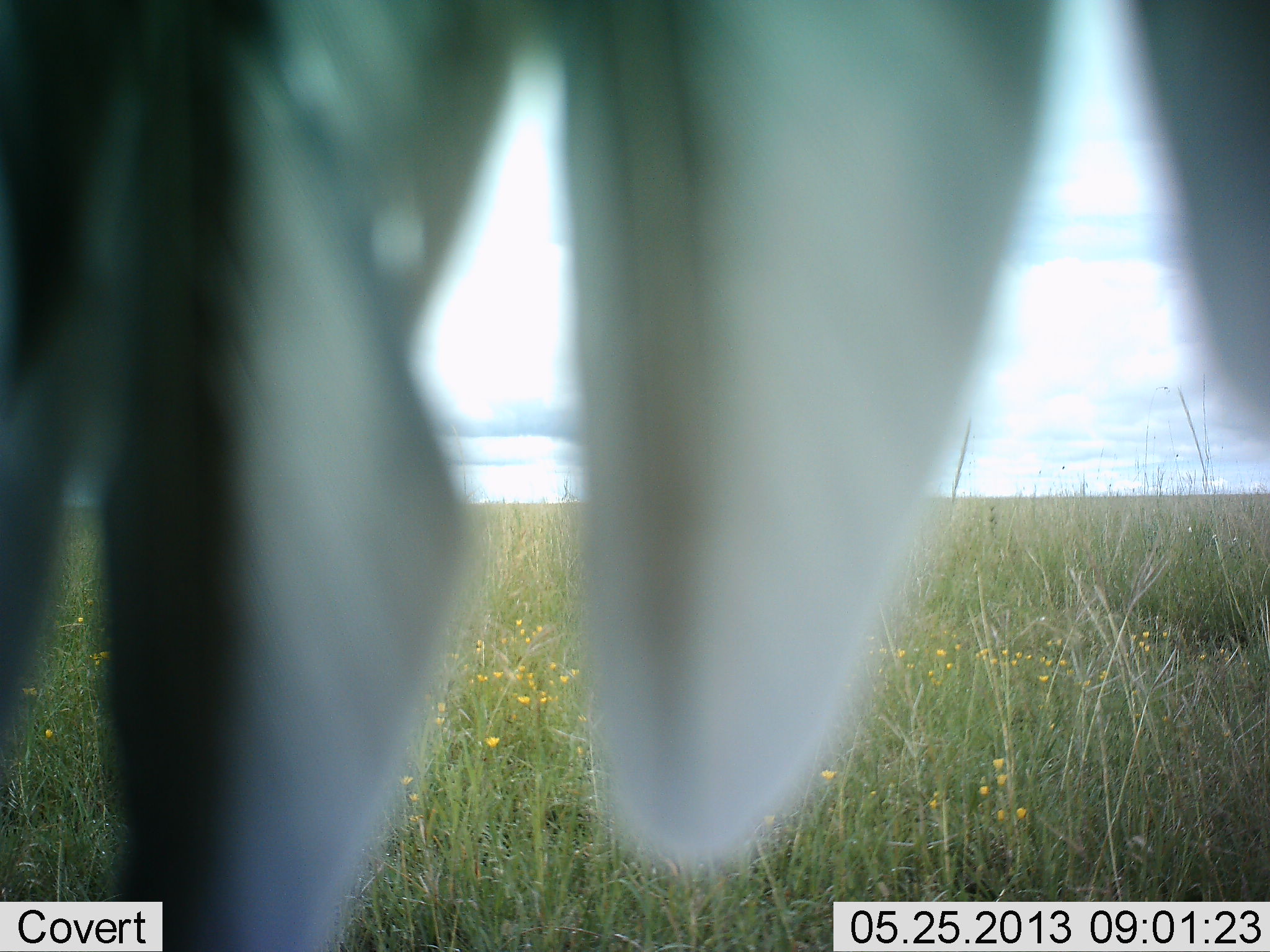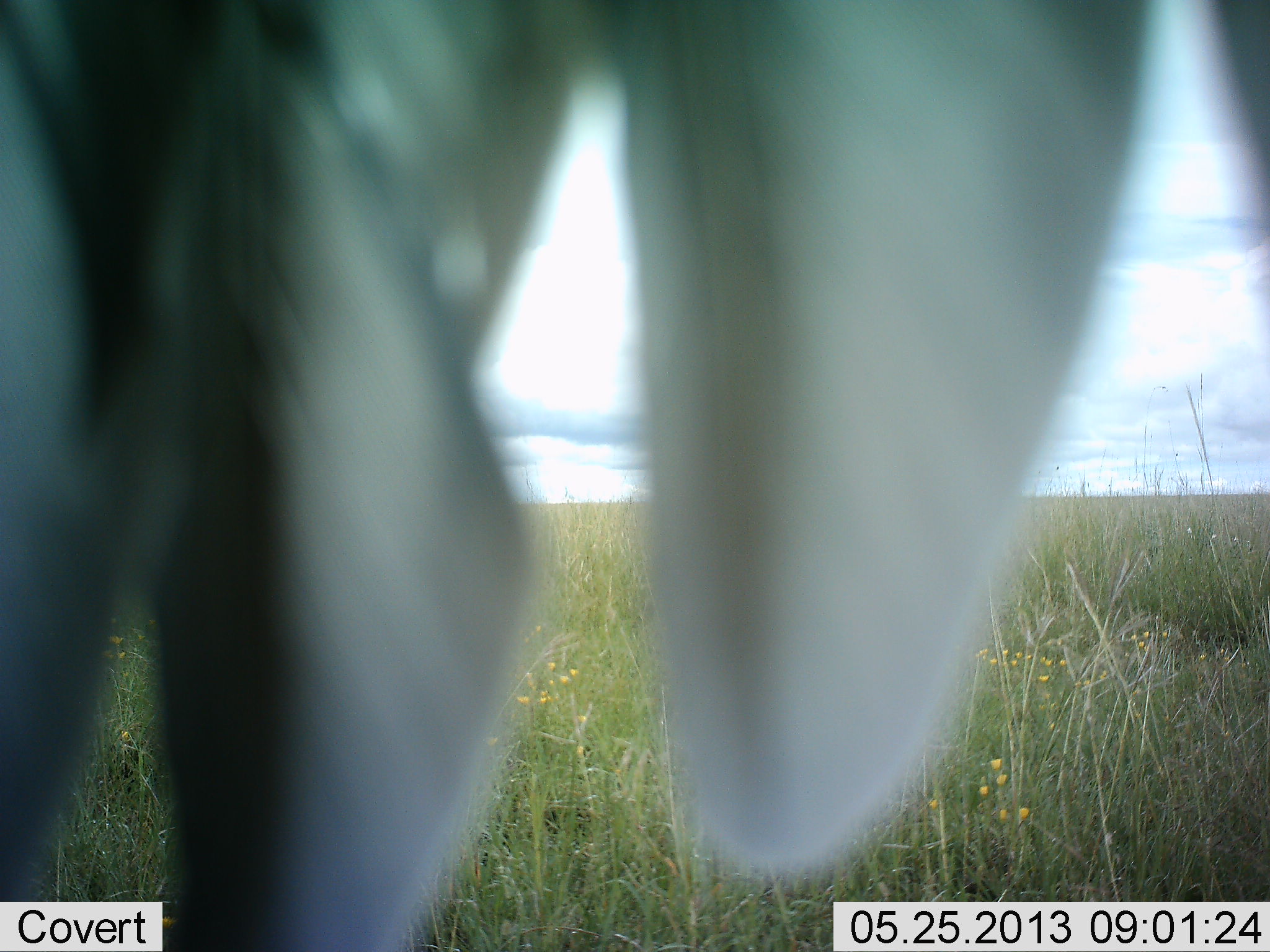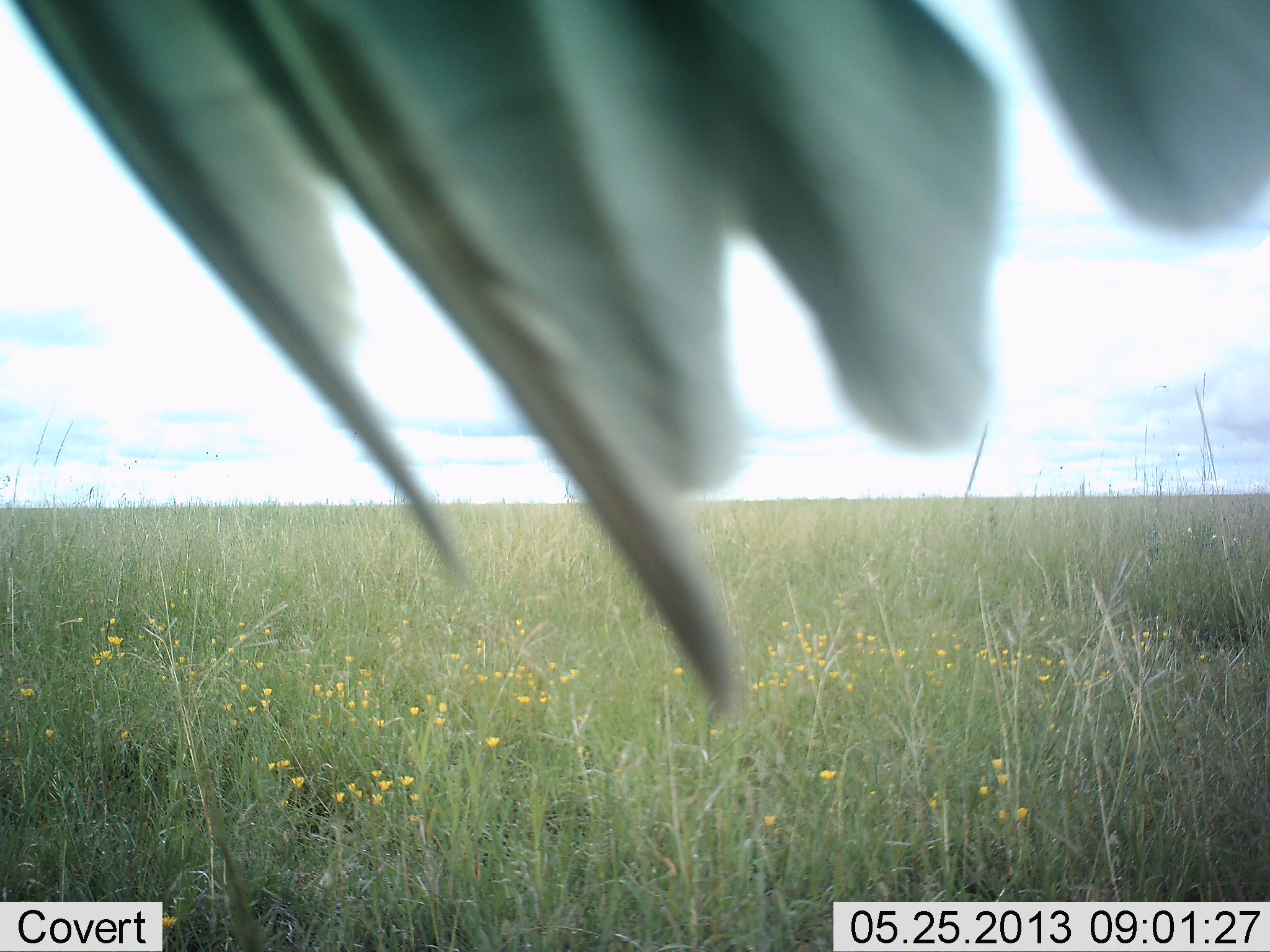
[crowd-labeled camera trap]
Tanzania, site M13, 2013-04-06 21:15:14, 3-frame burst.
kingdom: Animalia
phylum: Chordata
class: Aves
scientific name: Aves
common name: bird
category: otherbird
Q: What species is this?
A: Otherbird (bird) (Aves).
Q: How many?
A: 1.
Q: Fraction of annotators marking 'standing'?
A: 42%.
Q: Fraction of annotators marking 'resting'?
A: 25%.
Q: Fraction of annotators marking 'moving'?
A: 29%.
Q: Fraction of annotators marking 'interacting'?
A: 4%.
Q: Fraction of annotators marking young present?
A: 0%.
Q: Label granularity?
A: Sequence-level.